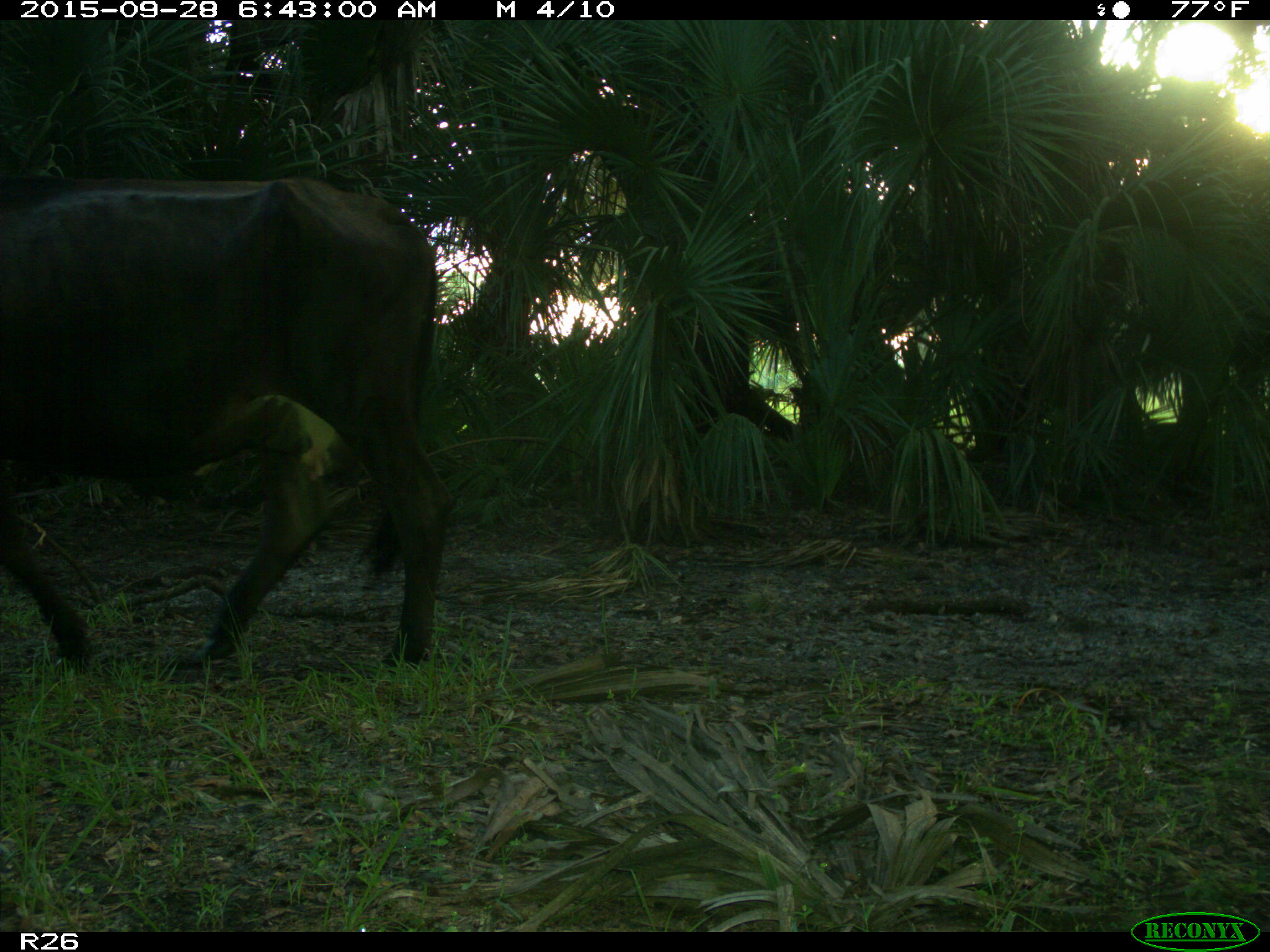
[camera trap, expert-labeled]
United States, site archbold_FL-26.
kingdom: Animalia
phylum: Chordata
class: Mammalia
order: Artiodactyla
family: Bovidae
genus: Bos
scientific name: Bos taurus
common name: domestic cow